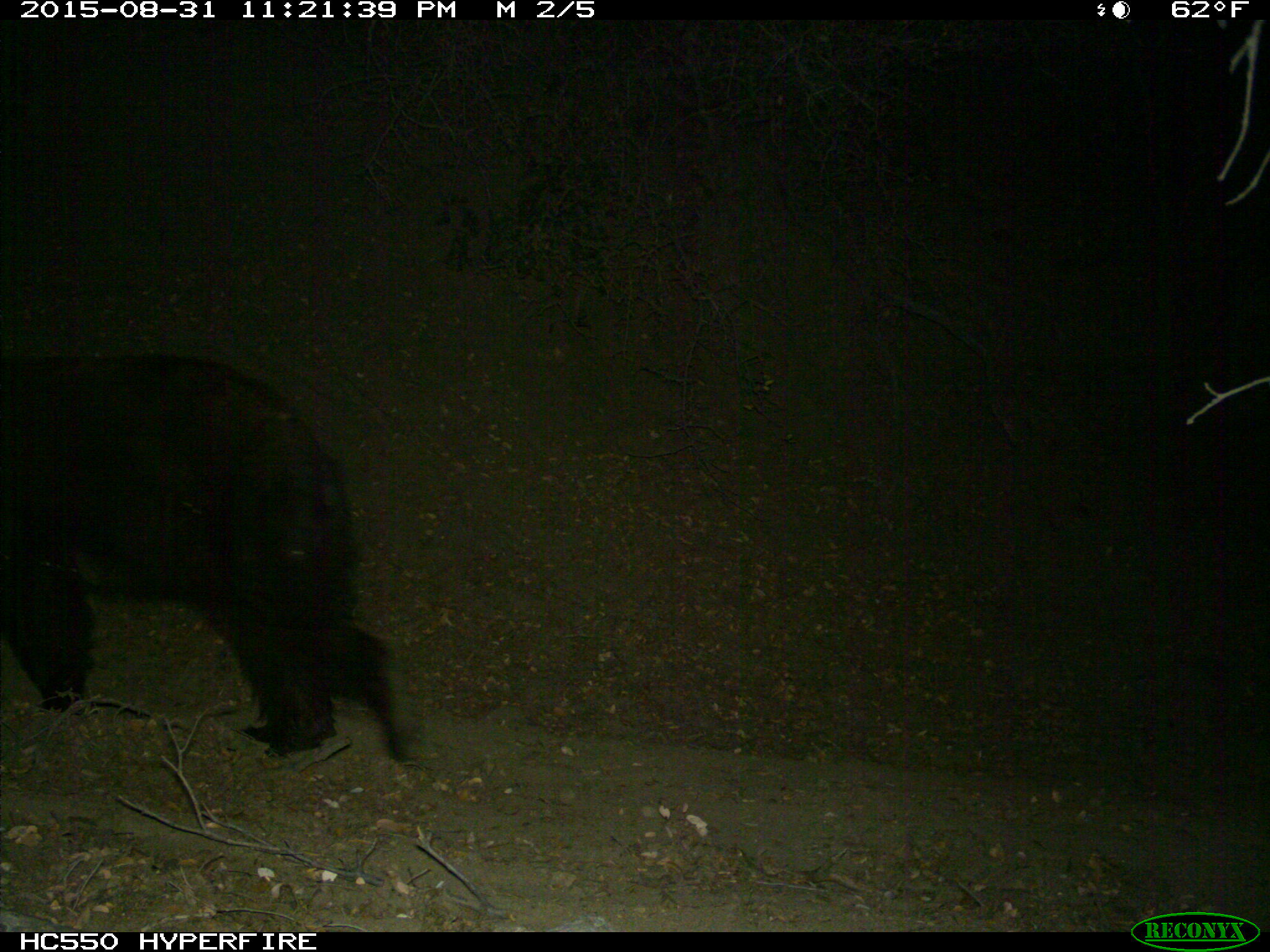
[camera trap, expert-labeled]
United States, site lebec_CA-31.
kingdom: Animalia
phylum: Chordata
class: Mammalia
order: Carnivora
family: Ursidae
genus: Ursus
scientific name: Ursus americanus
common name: american black bear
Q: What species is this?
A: Ursus americanus (american black bear).